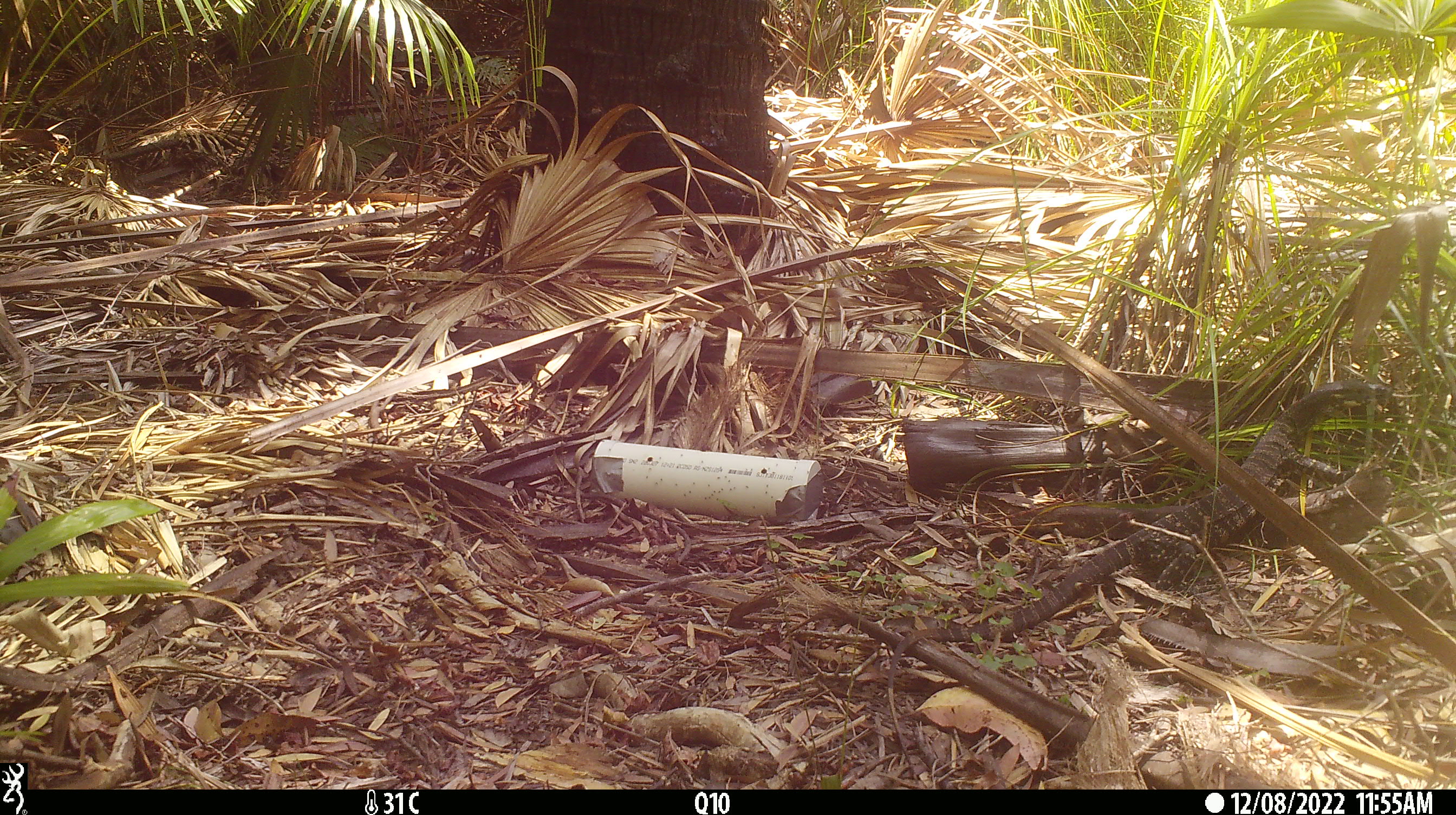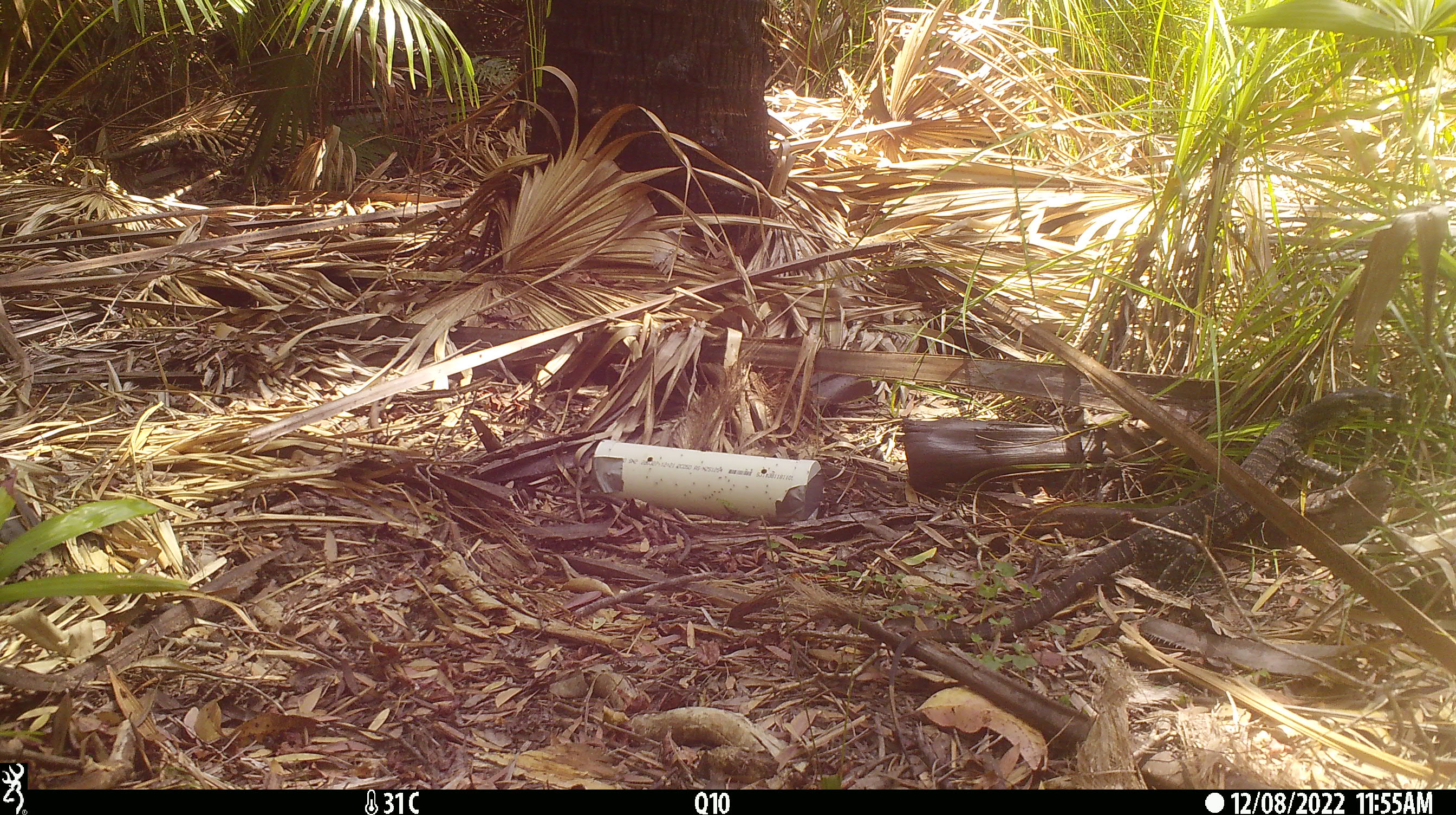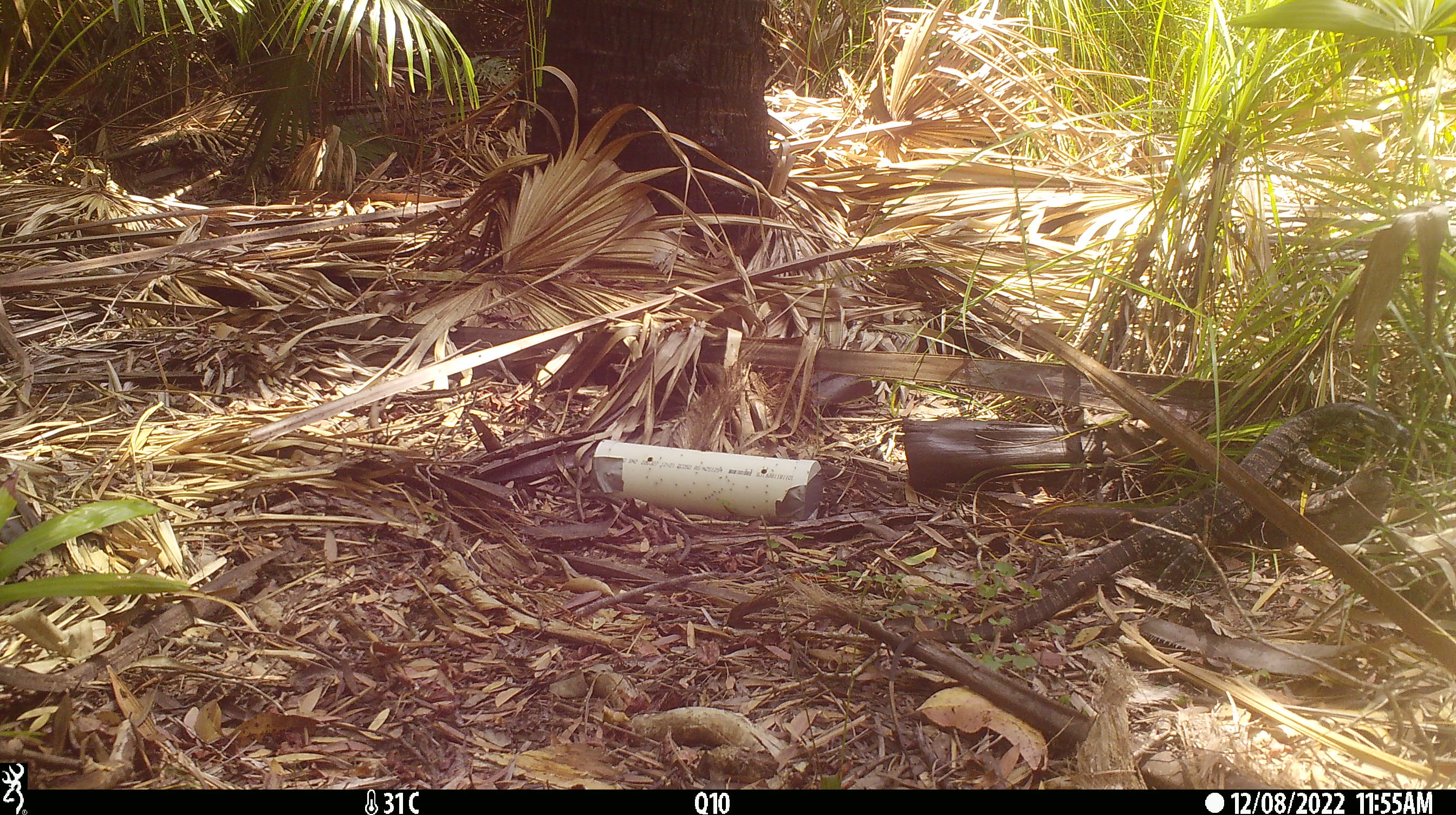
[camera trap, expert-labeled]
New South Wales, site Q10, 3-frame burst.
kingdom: Animalia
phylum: Chordata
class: Reptilia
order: Squamata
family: Varanidae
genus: Varanus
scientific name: Varanus varius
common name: lace monitor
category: goanna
Goanna (lace monitor) (Varanus varius).